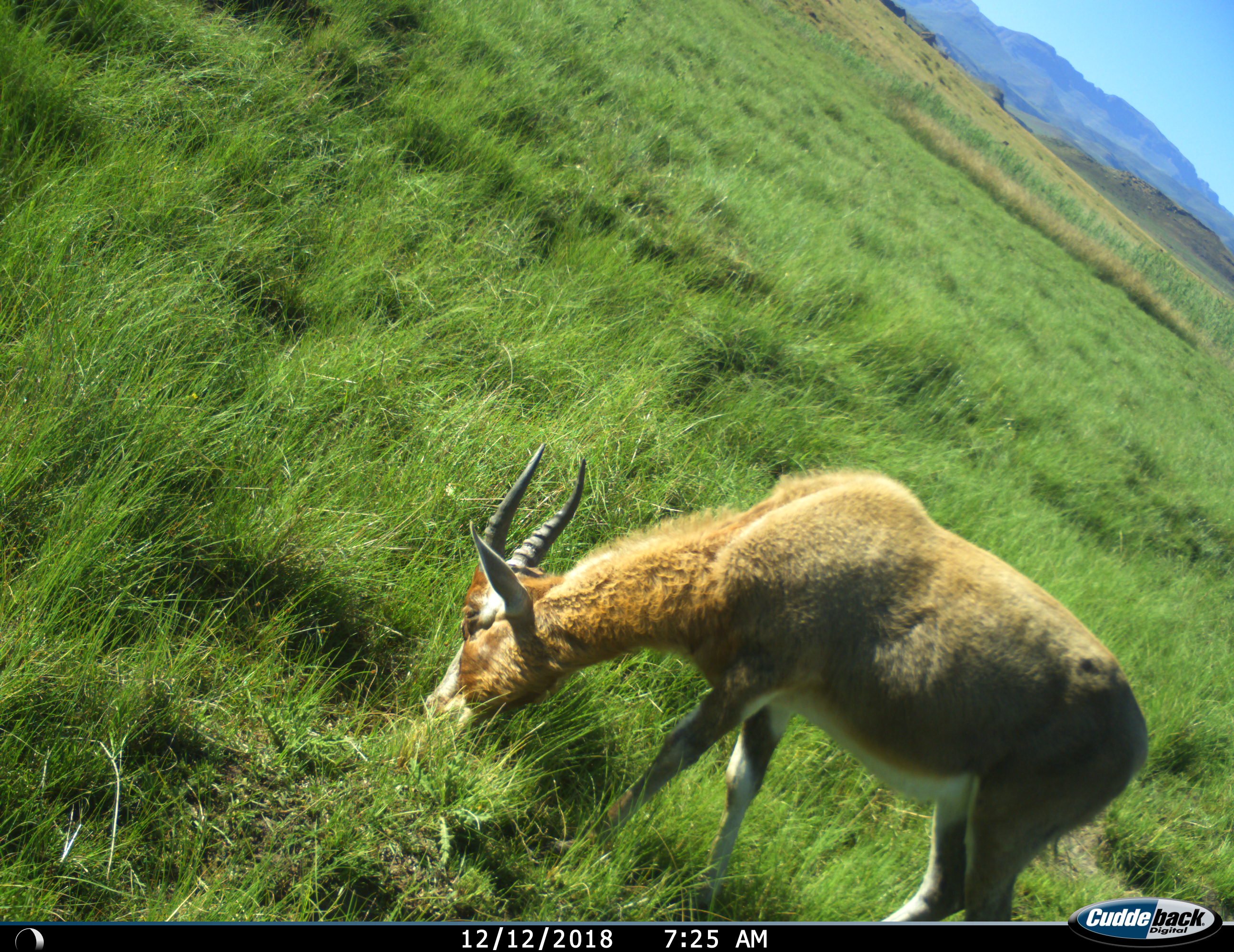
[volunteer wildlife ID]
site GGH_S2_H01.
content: unidentified animal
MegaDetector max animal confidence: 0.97